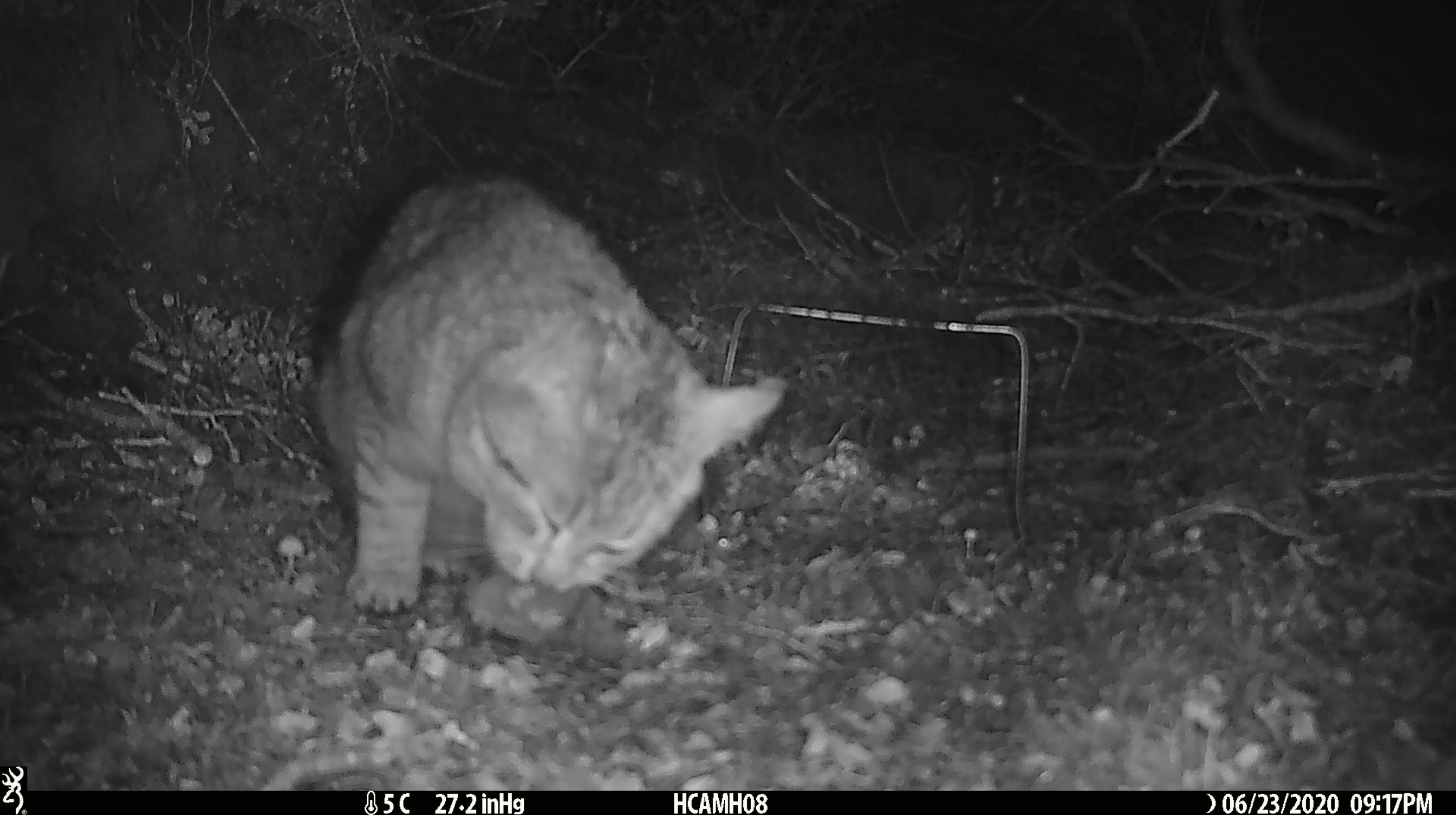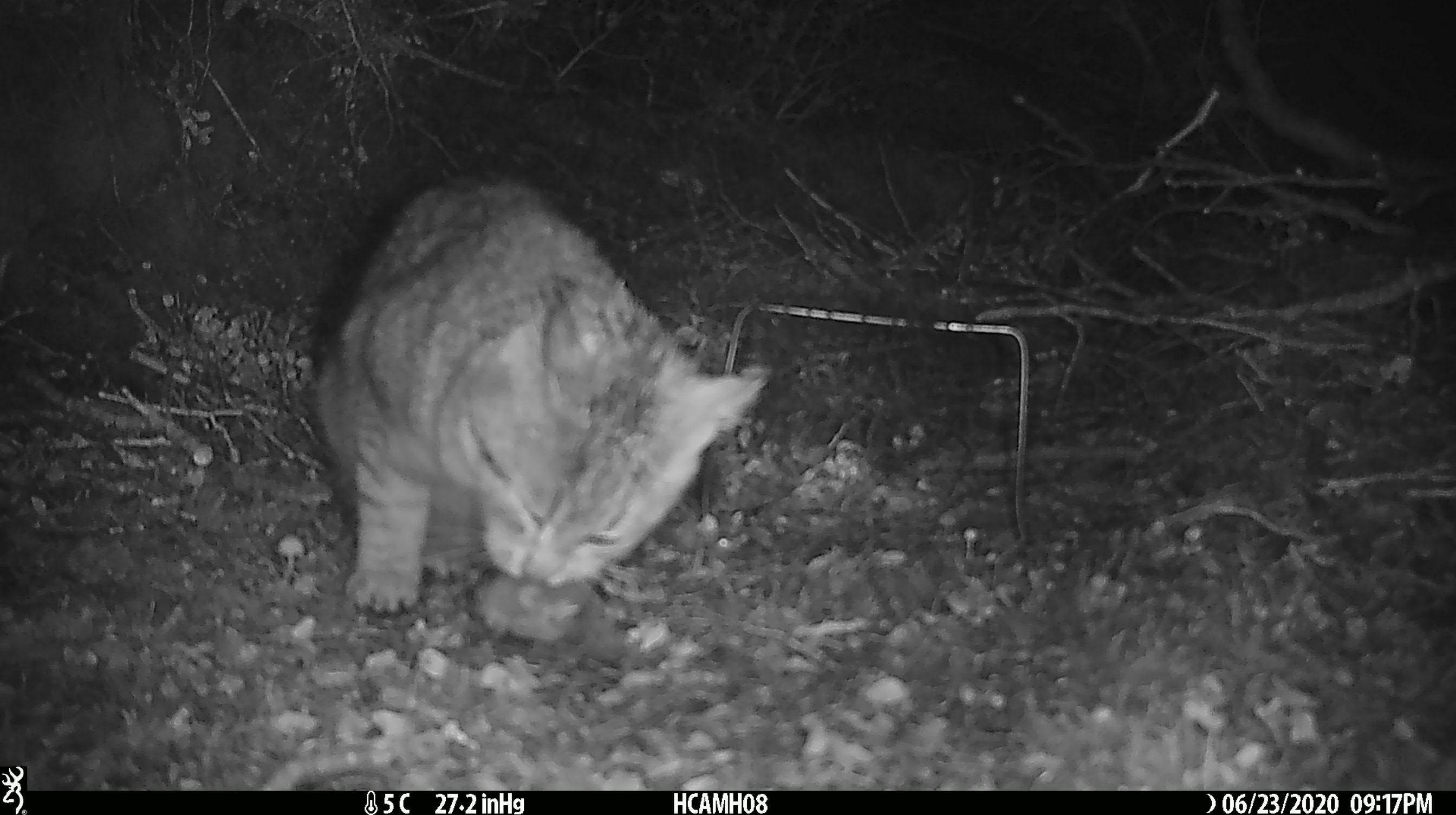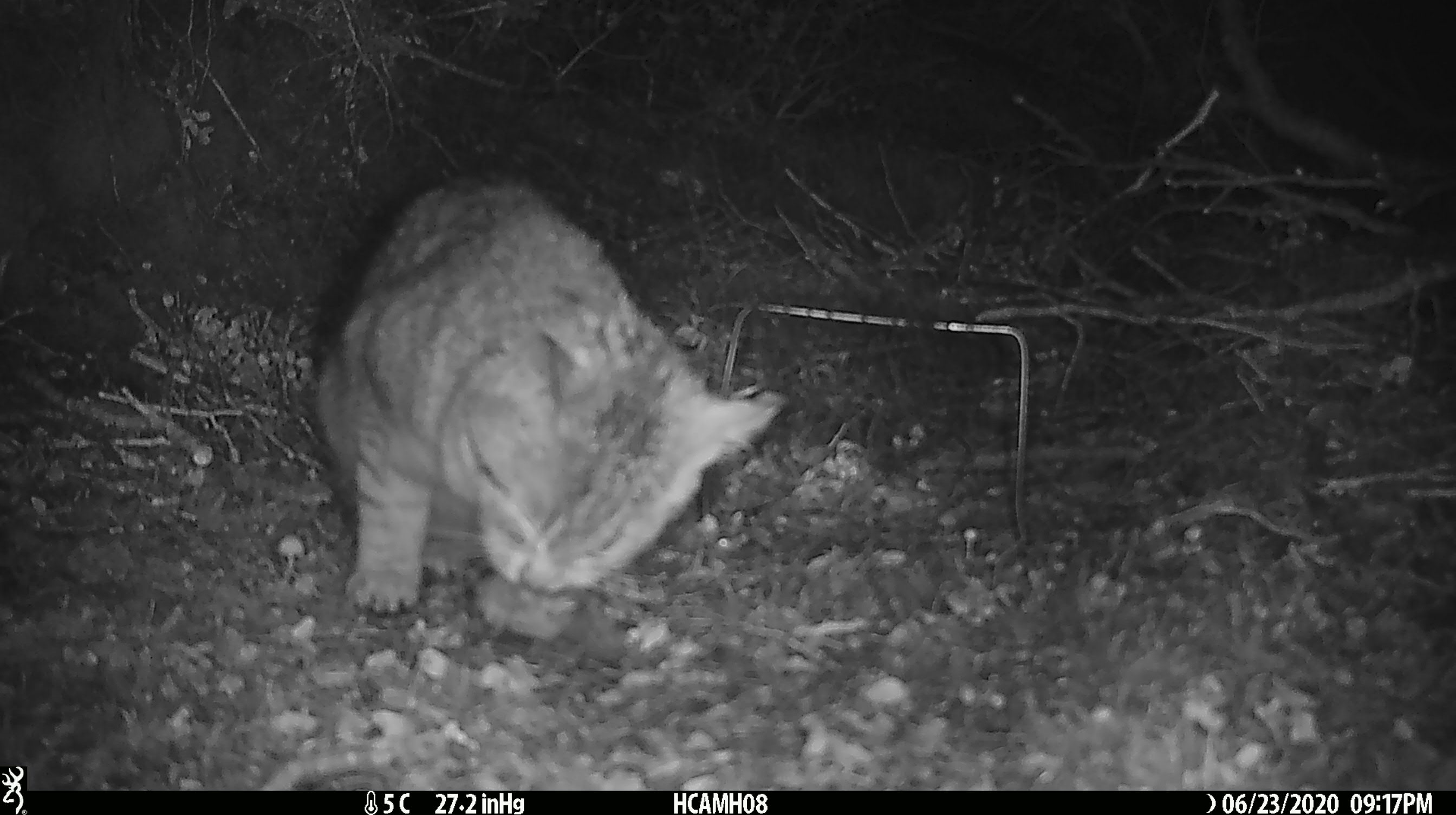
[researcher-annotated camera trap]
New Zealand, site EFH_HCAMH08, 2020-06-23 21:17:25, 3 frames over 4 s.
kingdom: Animalia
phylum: Chordata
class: Mammalia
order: Carnivora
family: Felidae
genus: Felis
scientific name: Felis catus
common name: domestic cat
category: cat